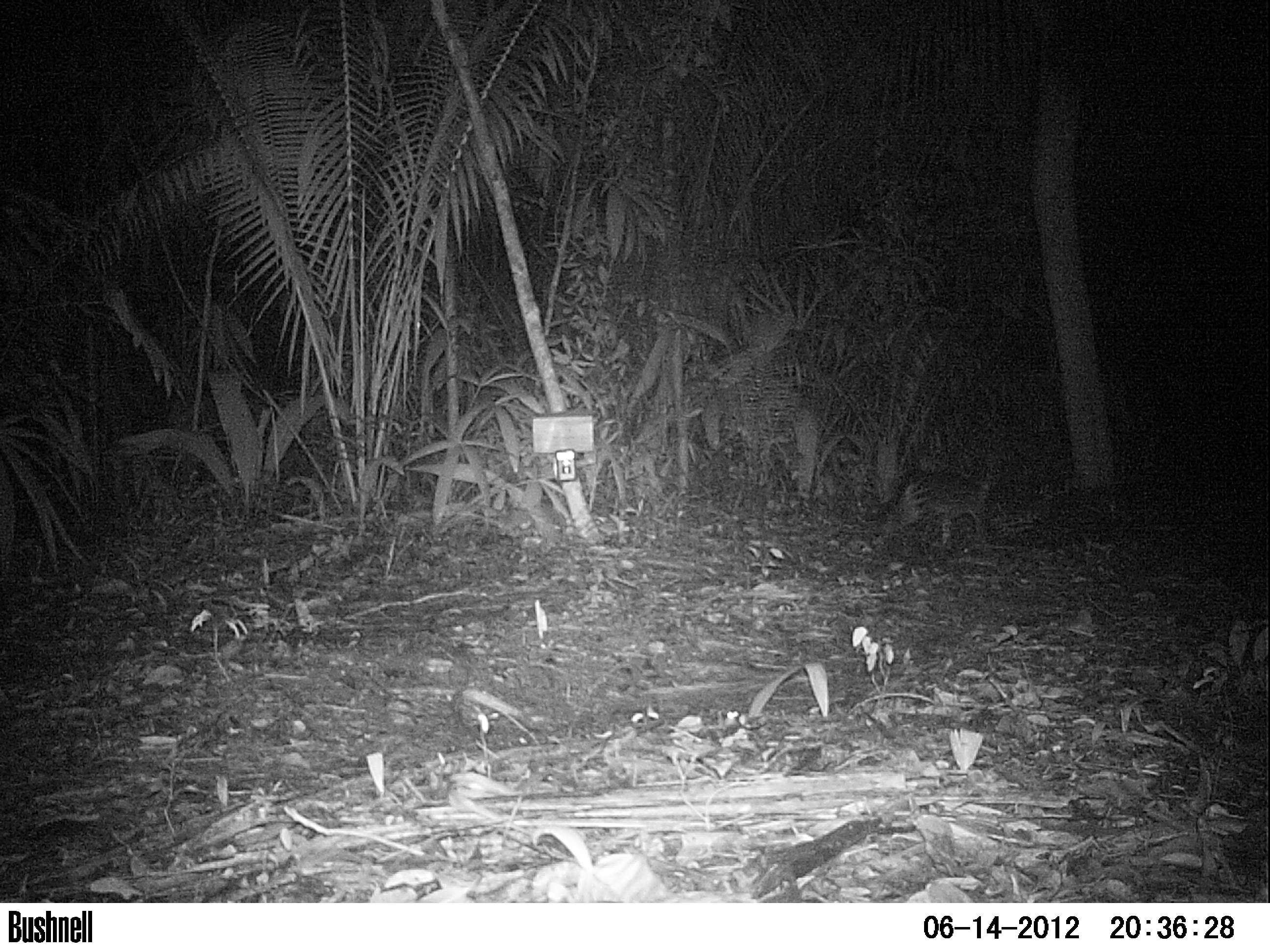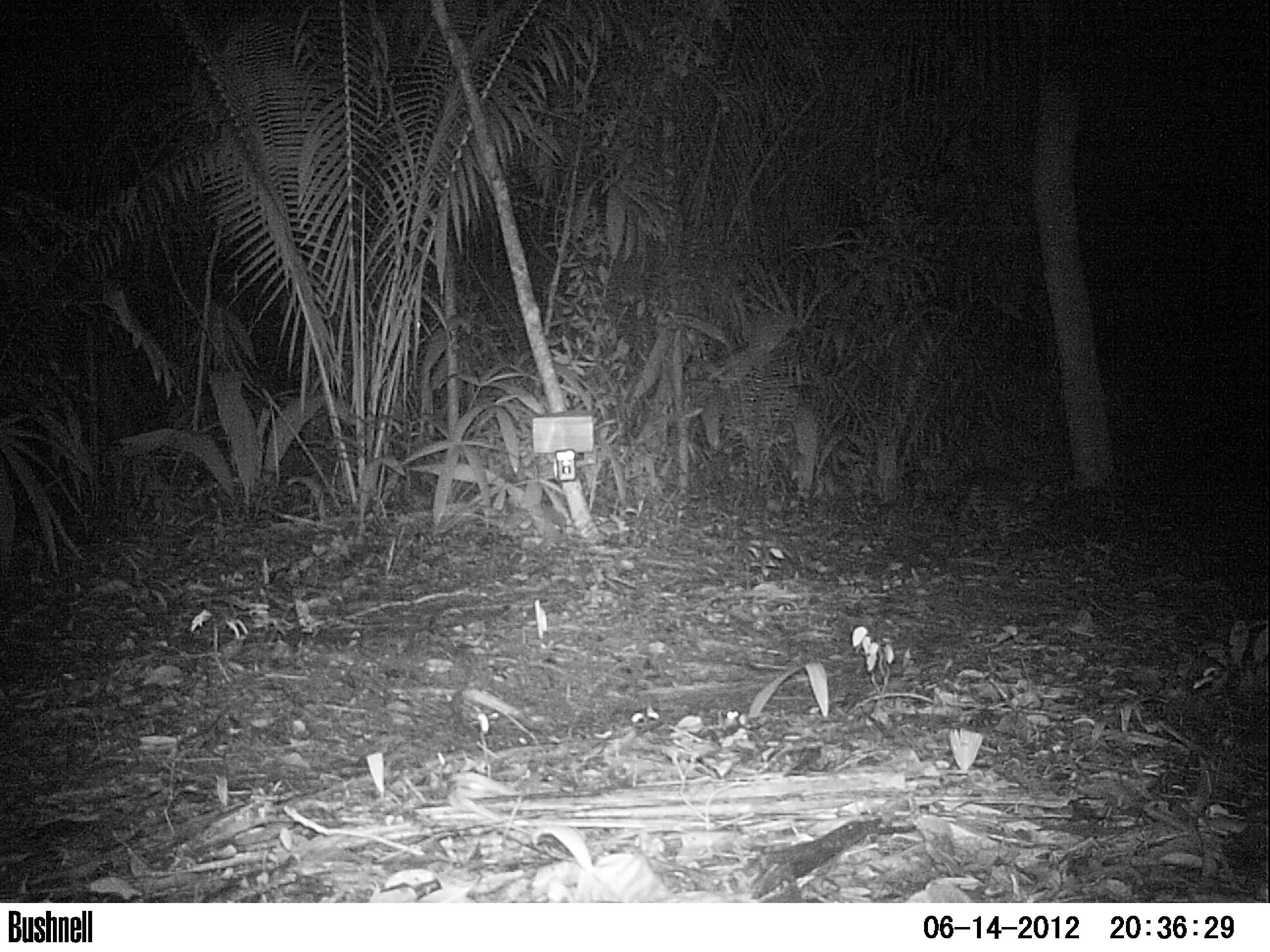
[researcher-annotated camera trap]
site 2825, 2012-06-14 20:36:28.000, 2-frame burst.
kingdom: Animalia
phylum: Chordata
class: Mammalia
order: Carnivora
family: Felidae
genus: Leopardus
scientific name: Leopardus pardalis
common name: ocelot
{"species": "Leopardus pardalis (ocelot)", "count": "1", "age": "adult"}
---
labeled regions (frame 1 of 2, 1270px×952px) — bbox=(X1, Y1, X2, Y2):
leopardus pardalis: bbox=(865, 462, 1002, 542)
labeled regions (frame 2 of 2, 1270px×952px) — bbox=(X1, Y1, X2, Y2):
leopardus pardalis: bbox=(949, 463, 1048, 538)